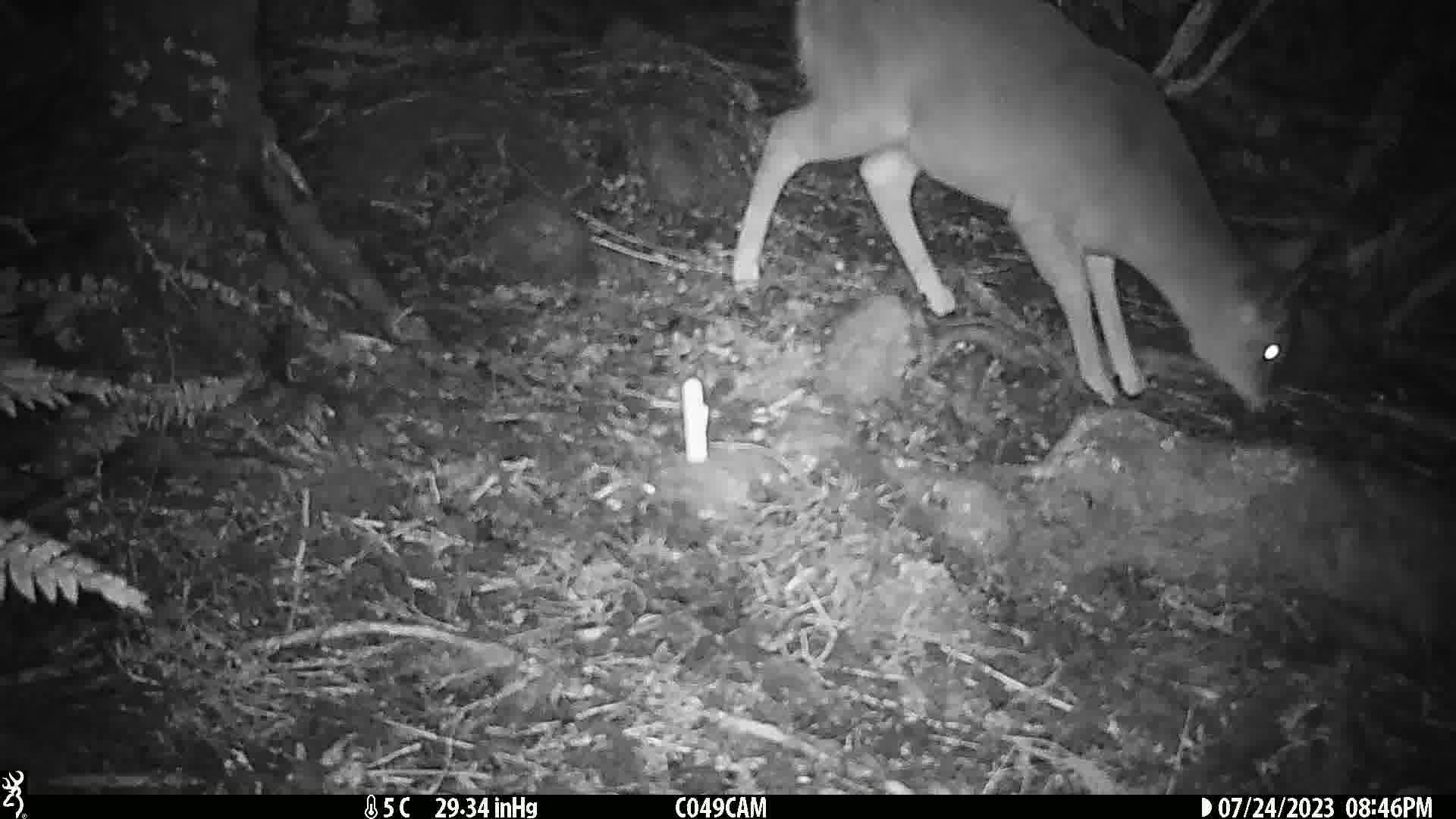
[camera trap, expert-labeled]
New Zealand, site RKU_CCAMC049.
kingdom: Animalia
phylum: Chordata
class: Mammalia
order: Artiodactyla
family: Cervidae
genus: Odocoileus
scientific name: Odocoileus virginianus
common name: white-tailed deer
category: white tailed deer